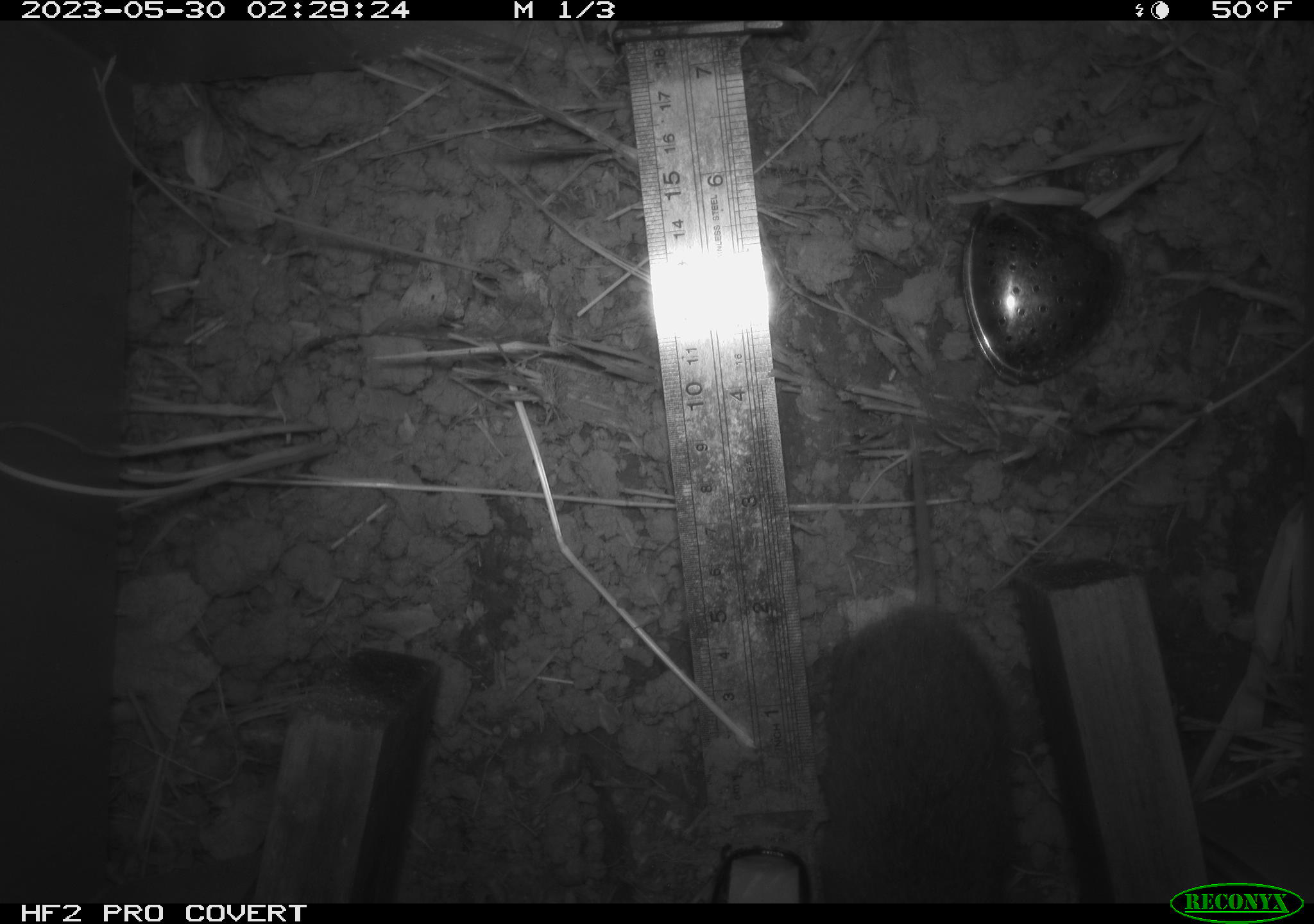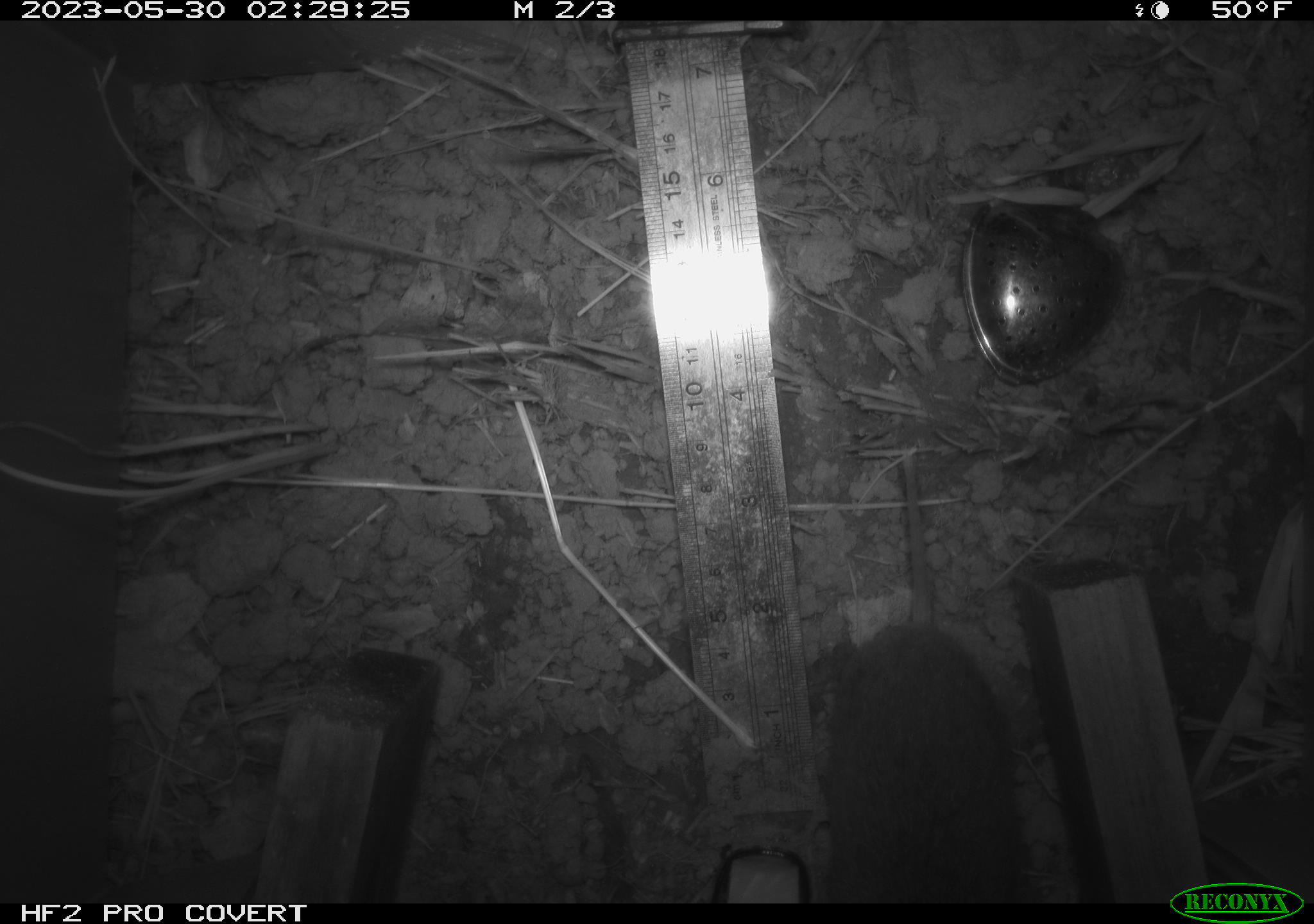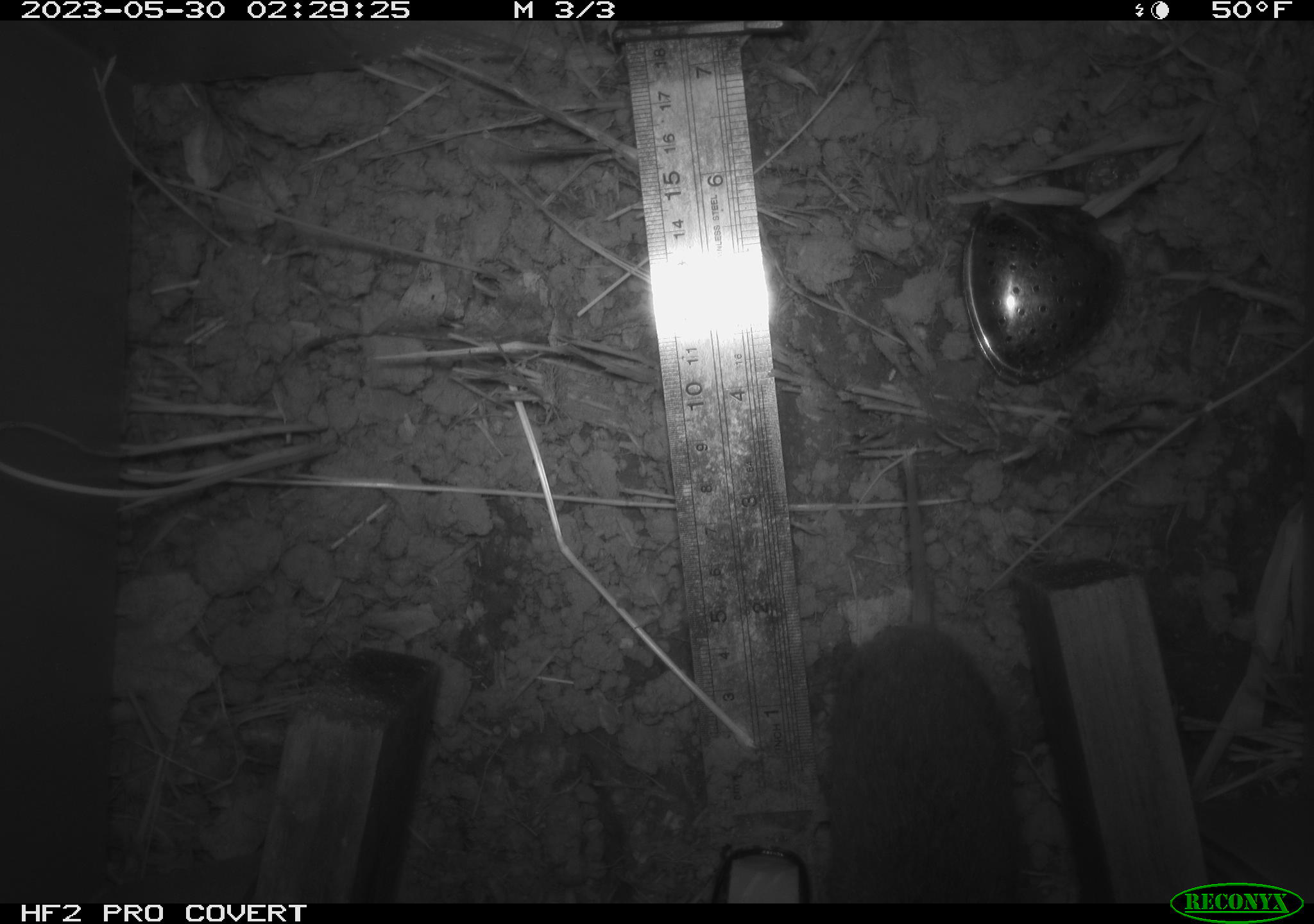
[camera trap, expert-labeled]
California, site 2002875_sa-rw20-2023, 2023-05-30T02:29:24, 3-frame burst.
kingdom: Animalia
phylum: Chordata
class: Mammalia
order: Rodentia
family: Cricetidae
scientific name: Arvicolinae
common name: voles, lemmings, and muskrats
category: arvicolinae subfamily